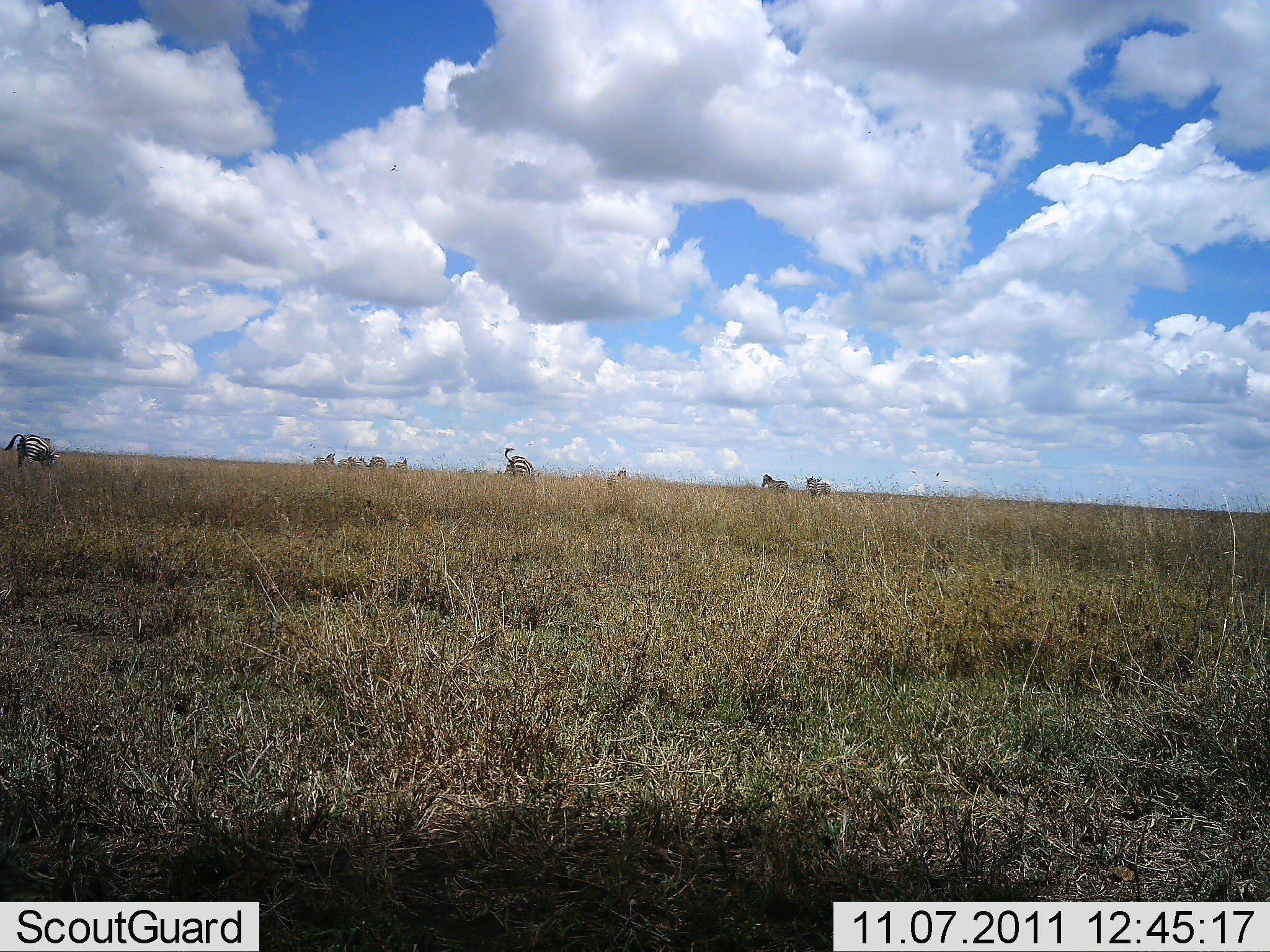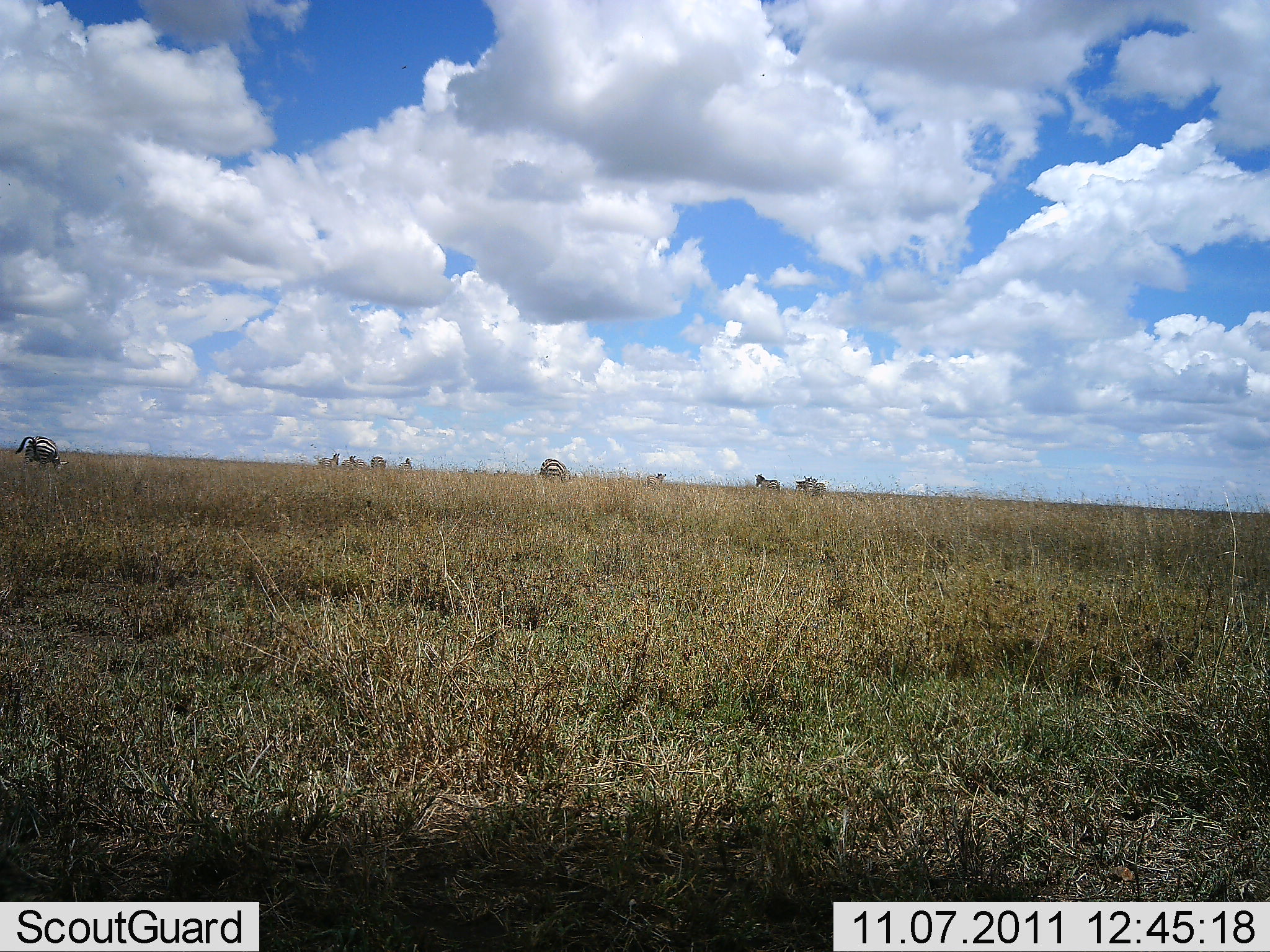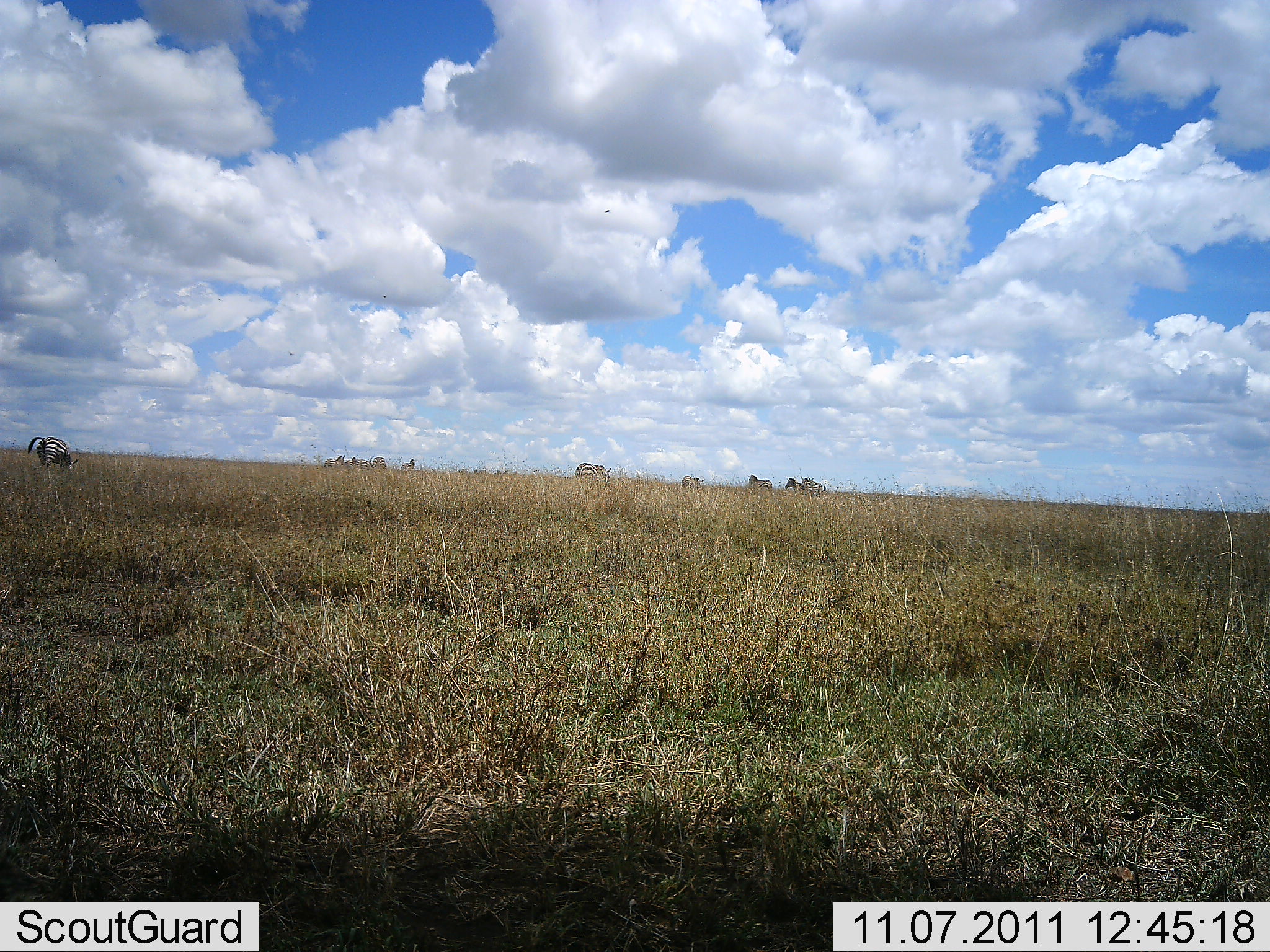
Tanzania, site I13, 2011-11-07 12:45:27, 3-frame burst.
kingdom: Animalia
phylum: Chordata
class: Mammalia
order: Perissodactyla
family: Equidae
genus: Equus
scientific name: Equus quagga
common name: plains zebra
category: zebra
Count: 10.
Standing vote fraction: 45%.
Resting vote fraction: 0%.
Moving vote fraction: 64%.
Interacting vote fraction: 0%.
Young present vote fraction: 0%.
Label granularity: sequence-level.